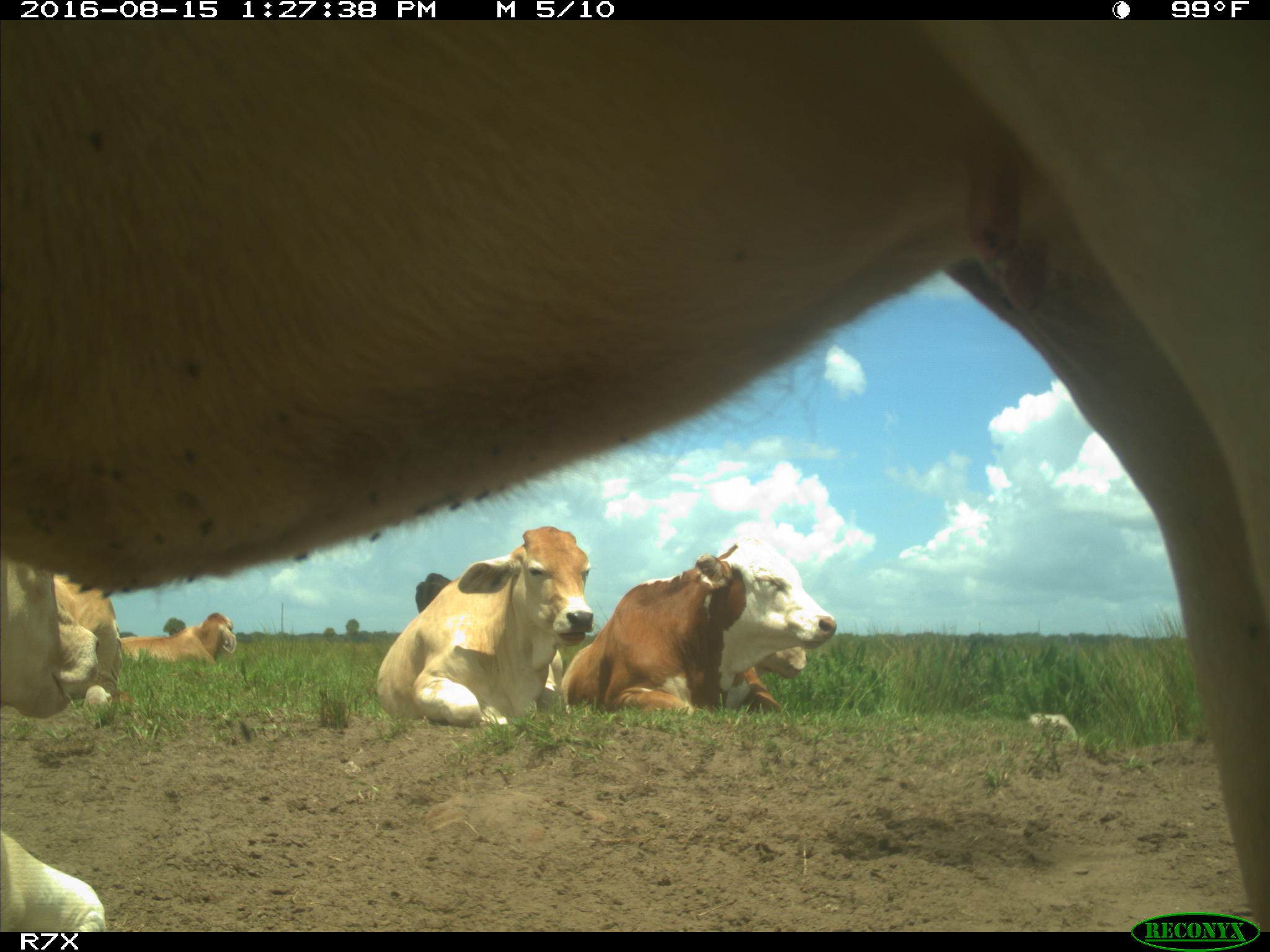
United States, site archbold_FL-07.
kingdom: Animalia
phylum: Chordata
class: Mammalia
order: Artiodactyla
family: Bovidae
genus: Bos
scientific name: Bos taurus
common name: domestic cow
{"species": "Bos taurus (domestic cow)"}